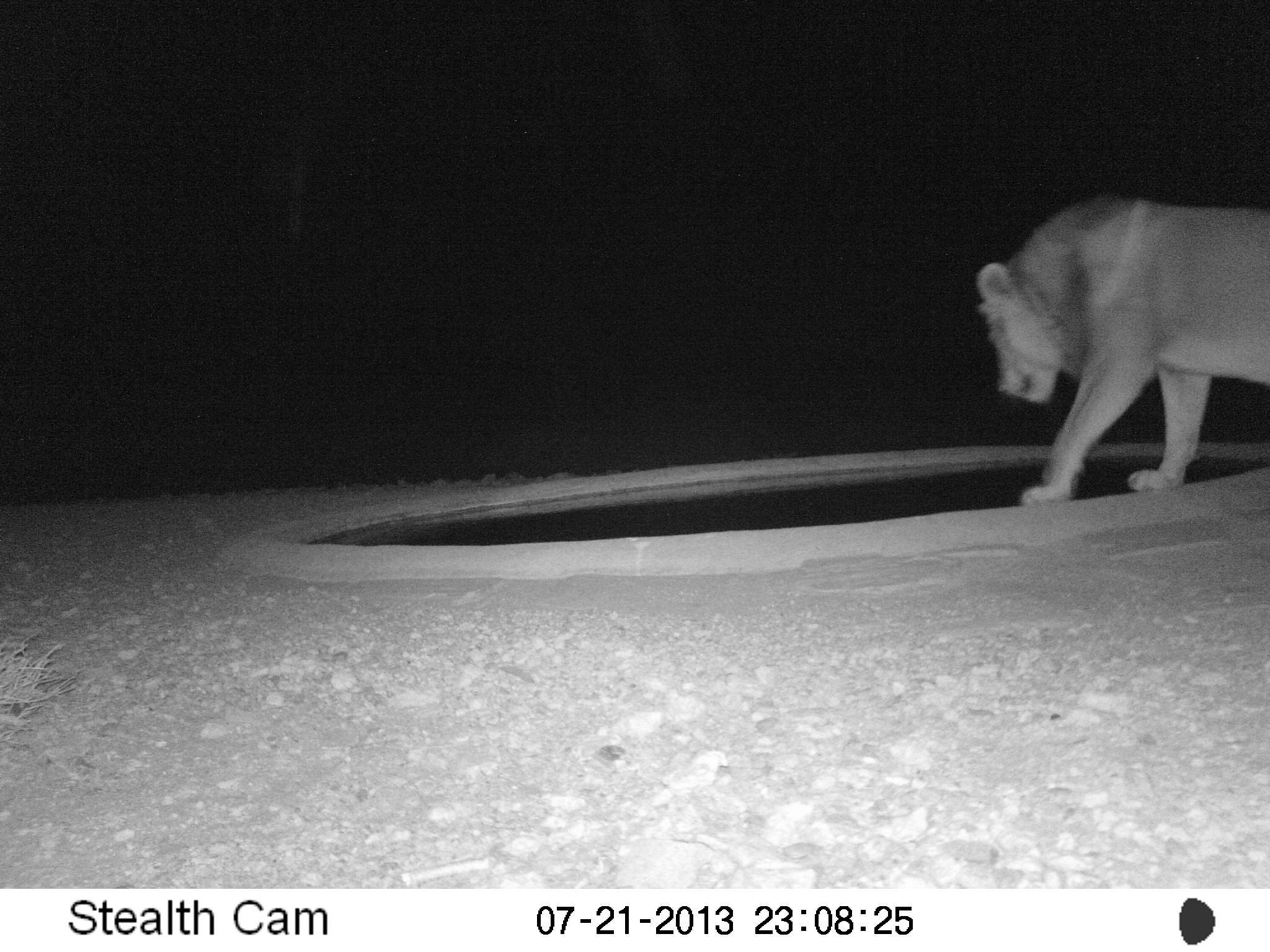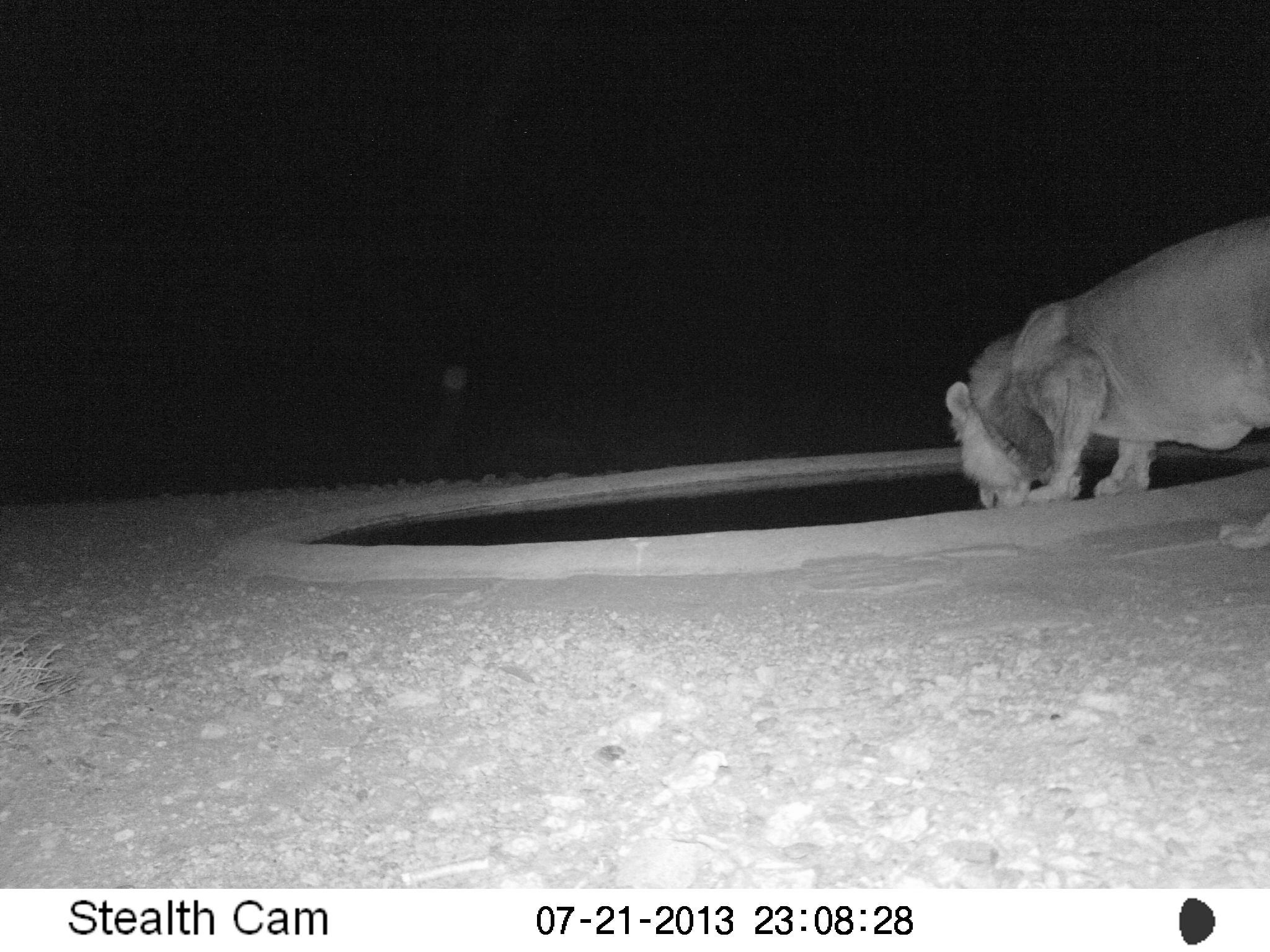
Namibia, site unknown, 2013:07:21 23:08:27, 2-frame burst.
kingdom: Animalia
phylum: Chordata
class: Mammalia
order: Carnivora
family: Felidae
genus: Panthera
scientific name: Panthera leo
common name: lion